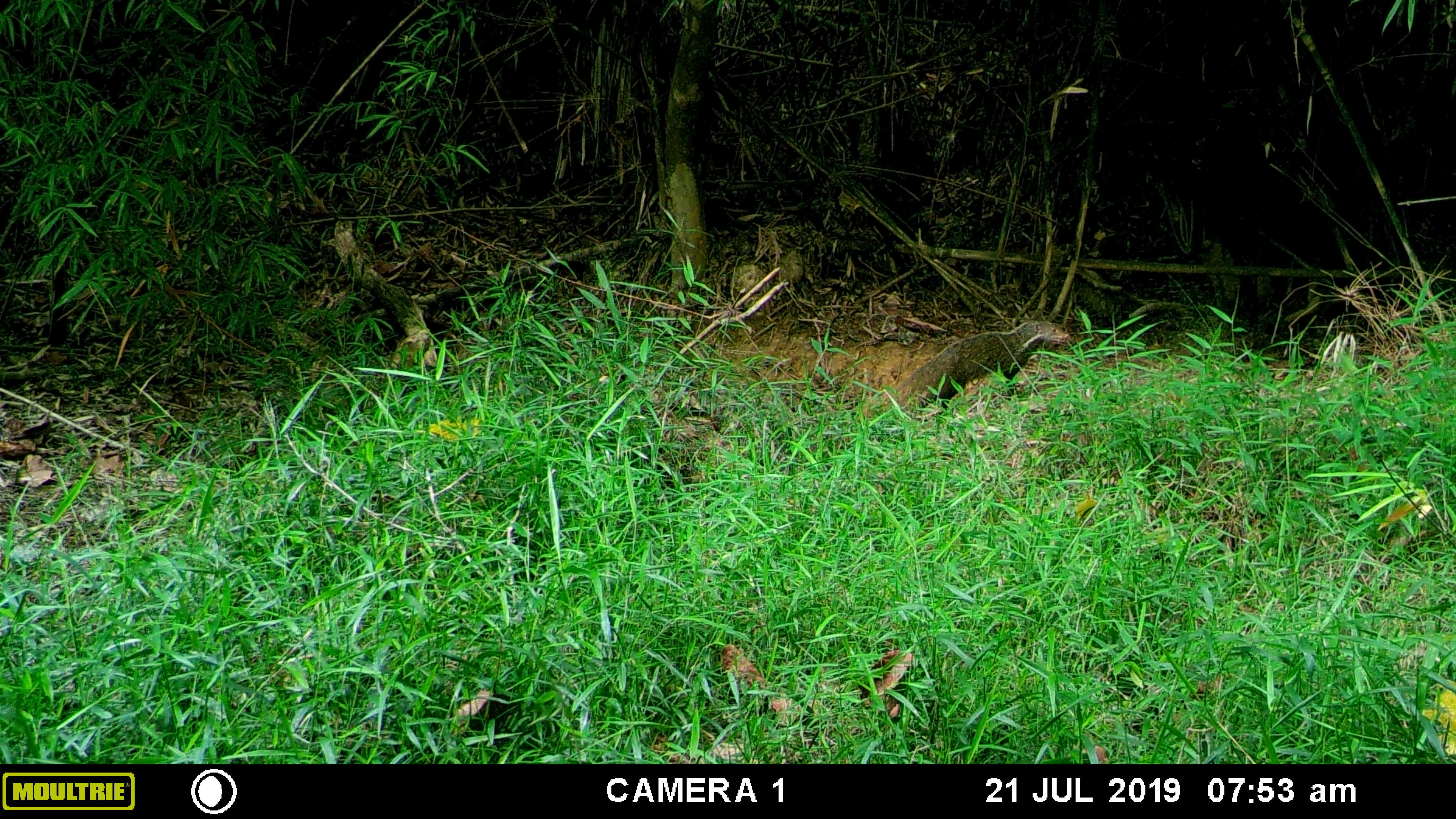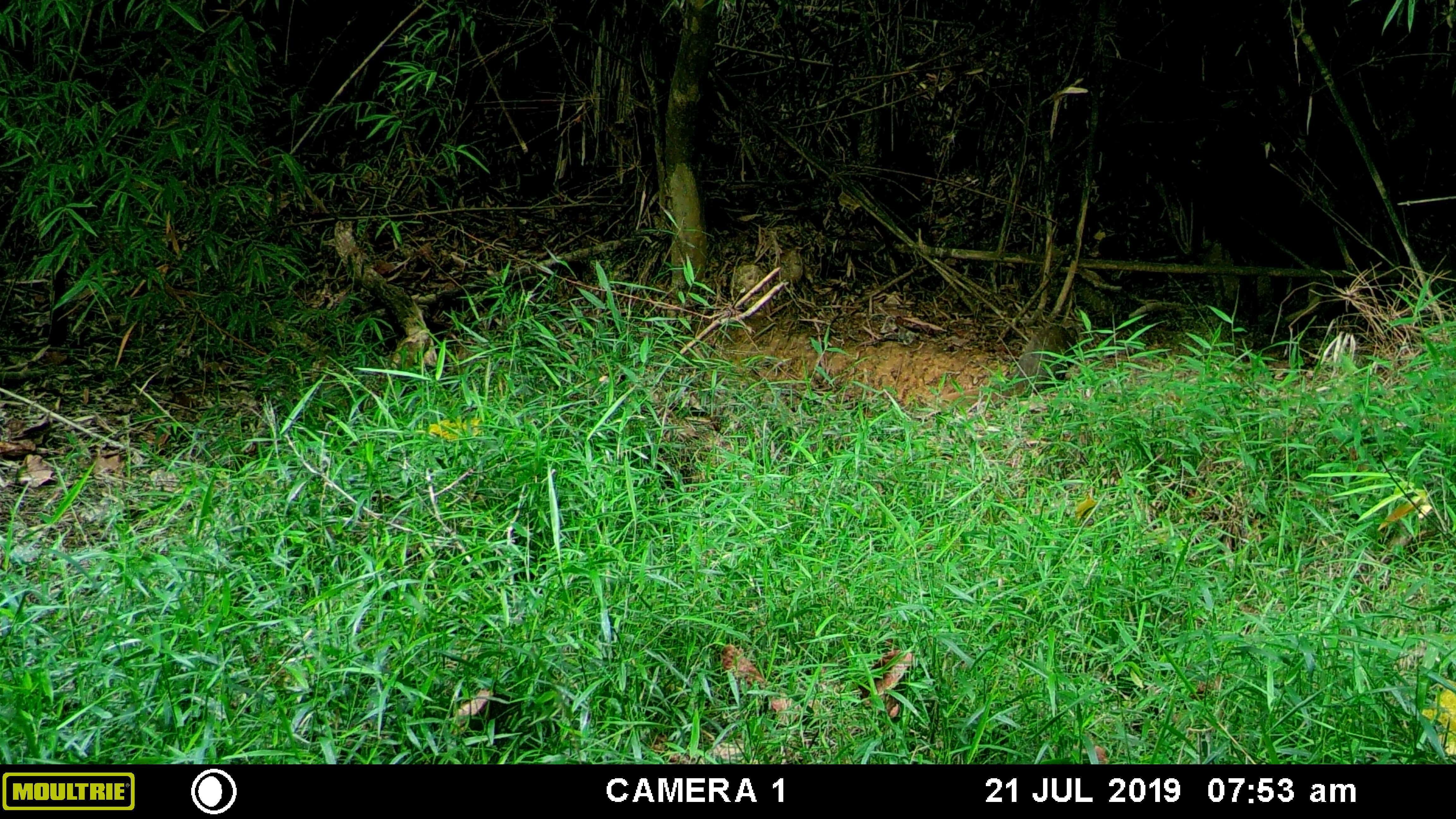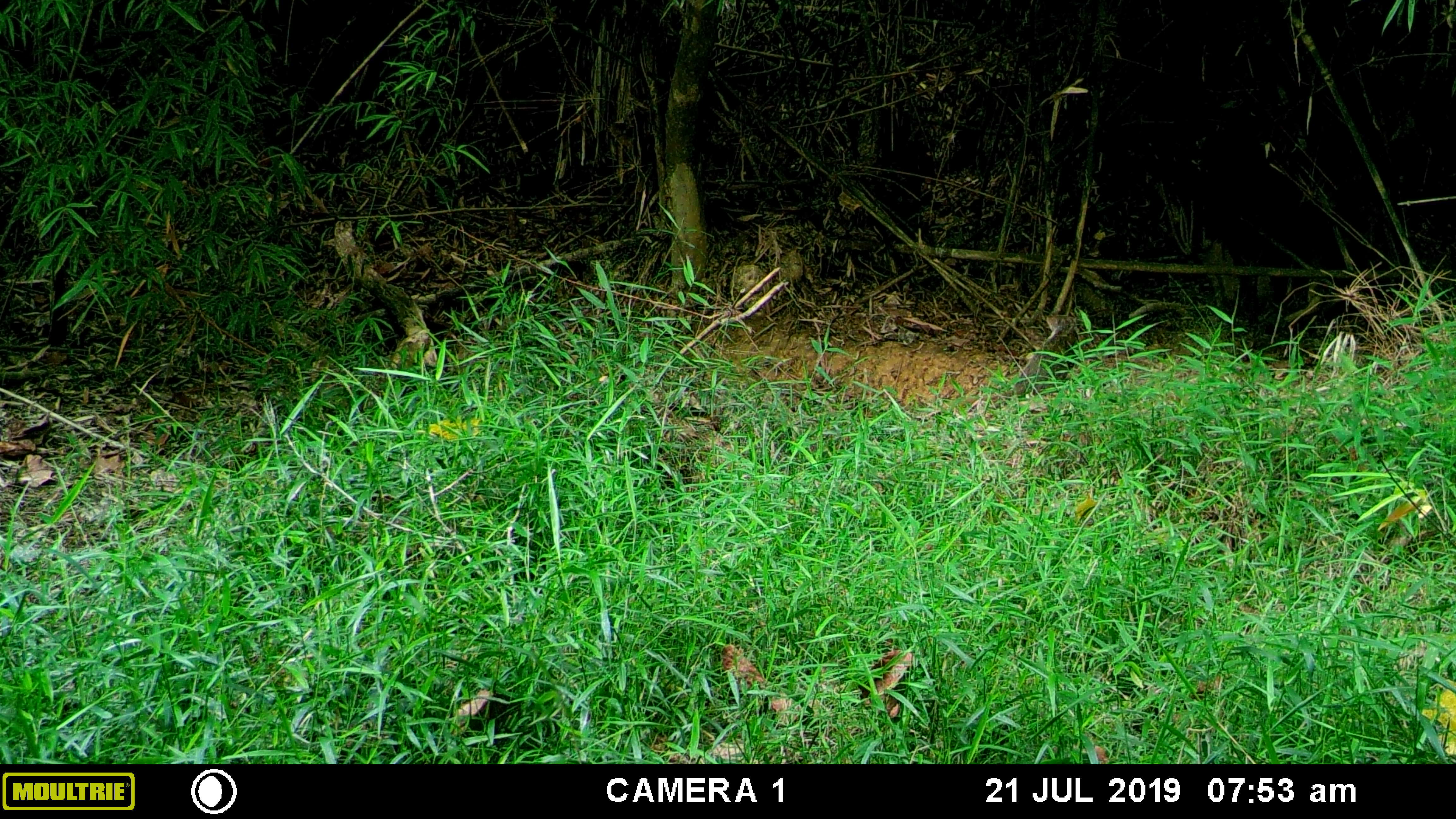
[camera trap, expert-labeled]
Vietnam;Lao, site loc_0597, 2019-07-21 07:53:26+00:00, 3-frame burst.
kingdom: Animalia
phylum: Chordata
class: Mammalia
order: Carnivora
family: Herpestidae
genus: Urva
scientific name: Urva urva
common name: crab-eating mongoose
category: crab eating mongoose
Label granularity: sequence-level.